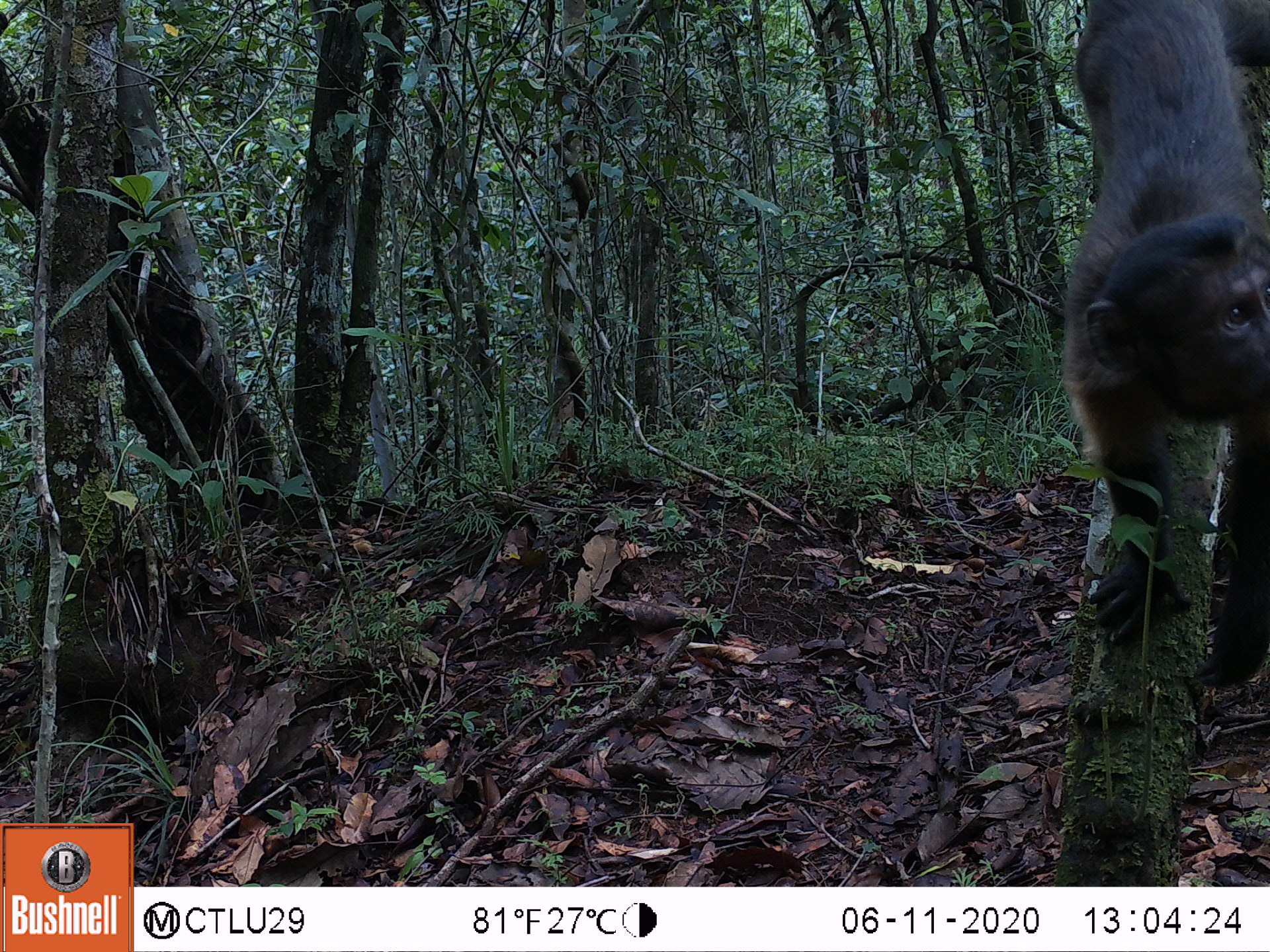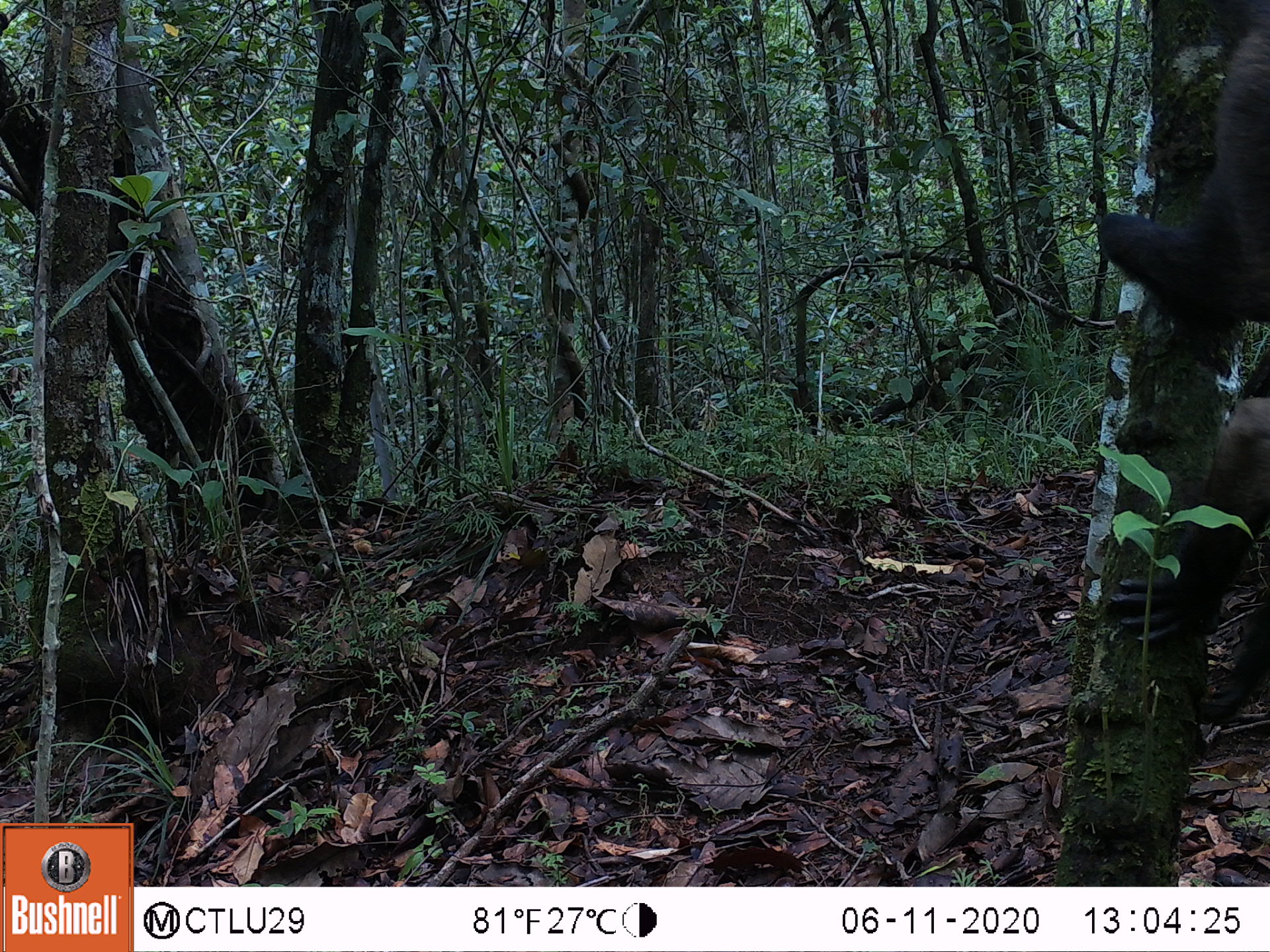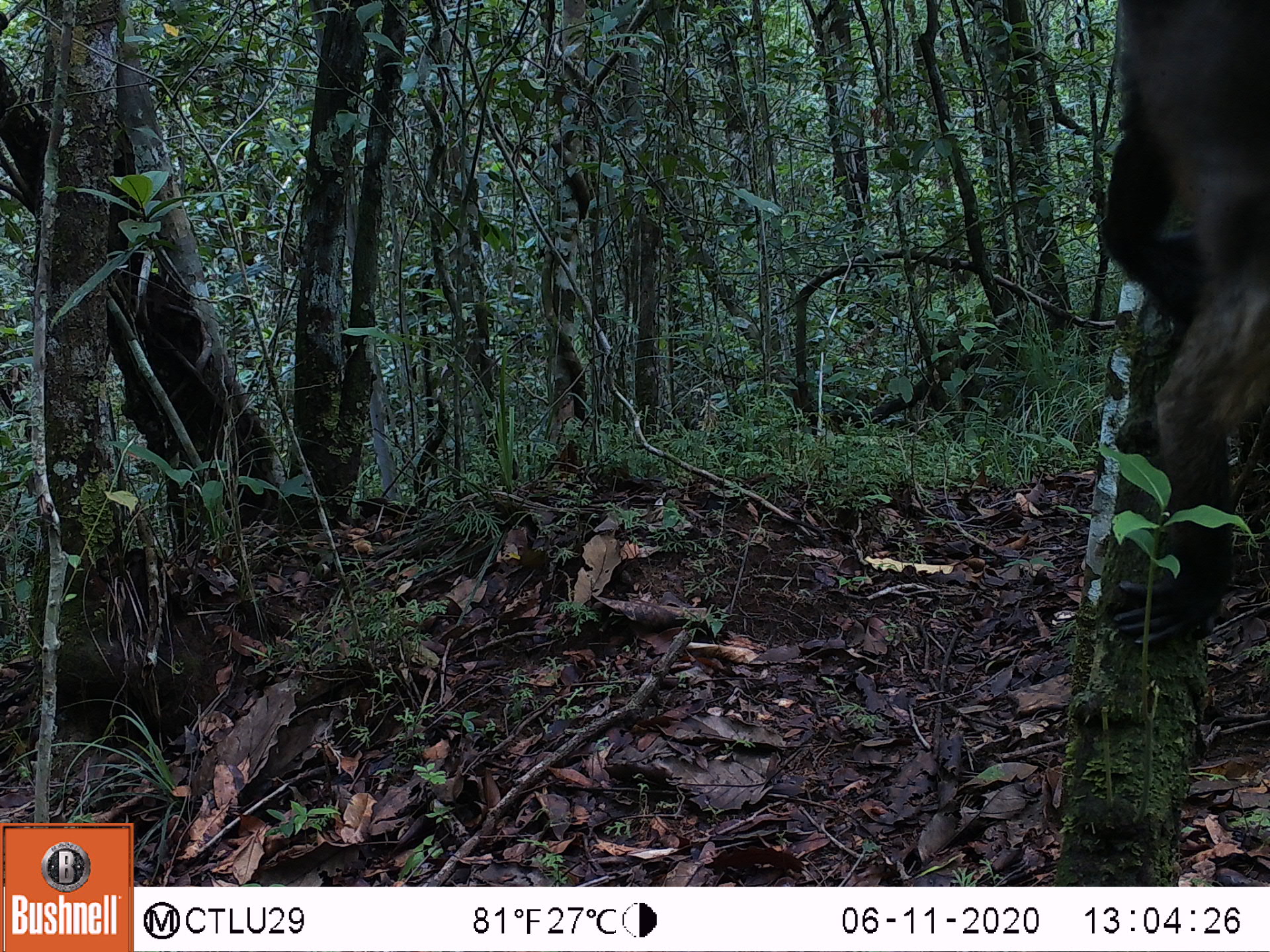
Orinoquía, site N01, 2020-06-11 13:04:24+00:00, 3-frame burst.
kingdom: Animalia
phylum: Chordata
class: Mammalia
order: Primates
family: Cebidae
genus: Sapajus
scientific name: Sapajus apella margaritae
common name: margarita island capuchin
Margarita island capuchin (Sapajus apella margaritae).